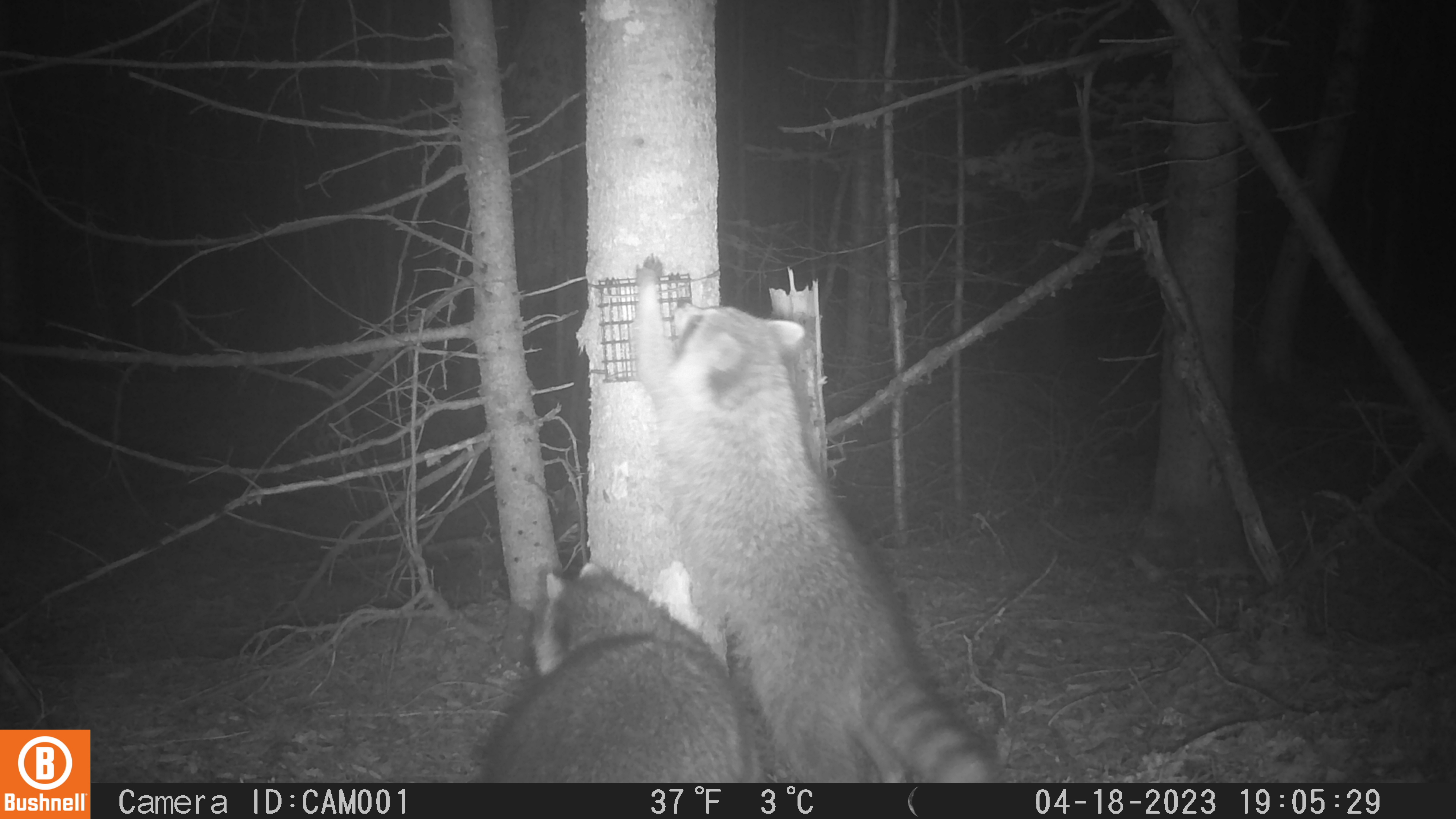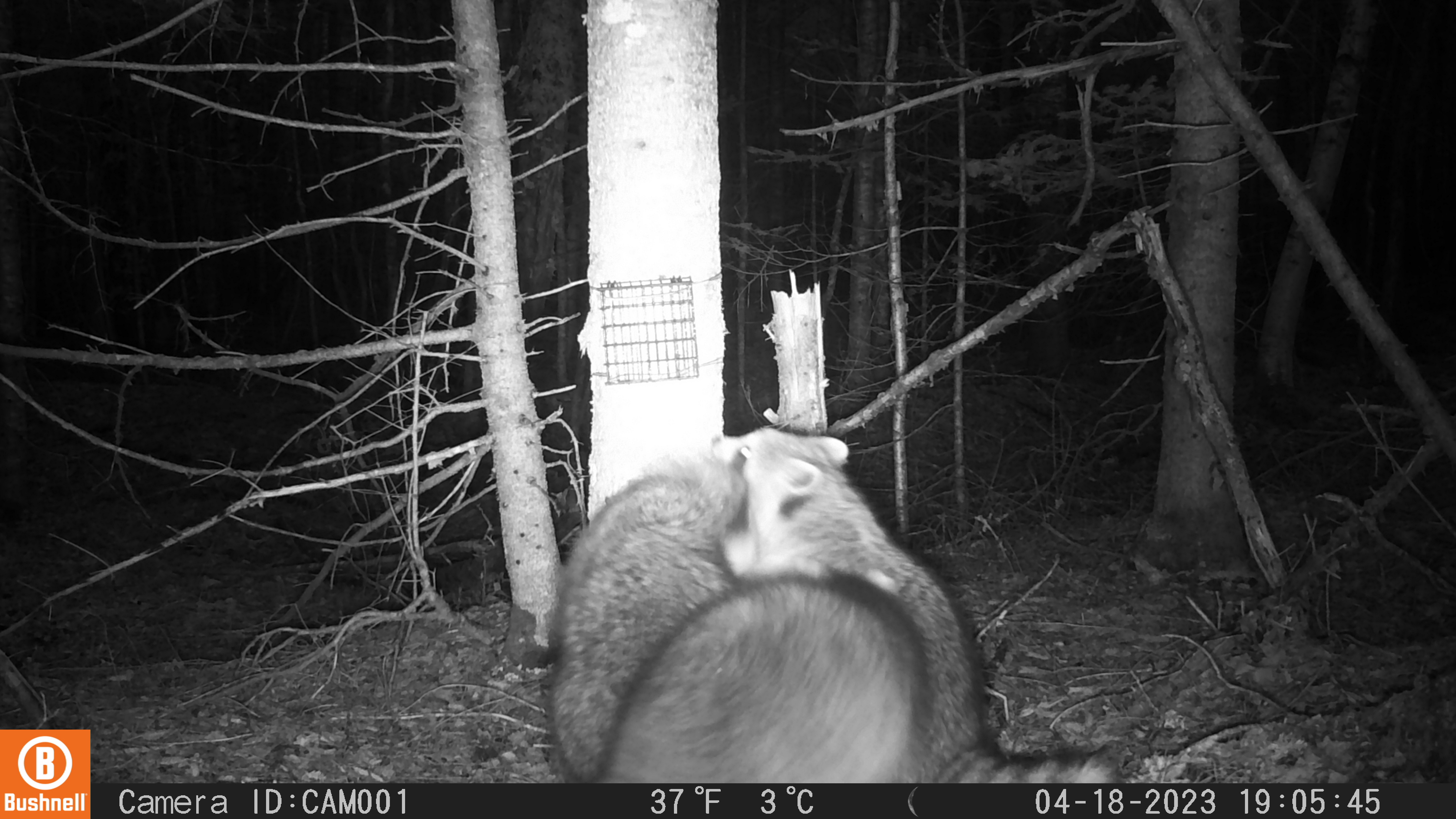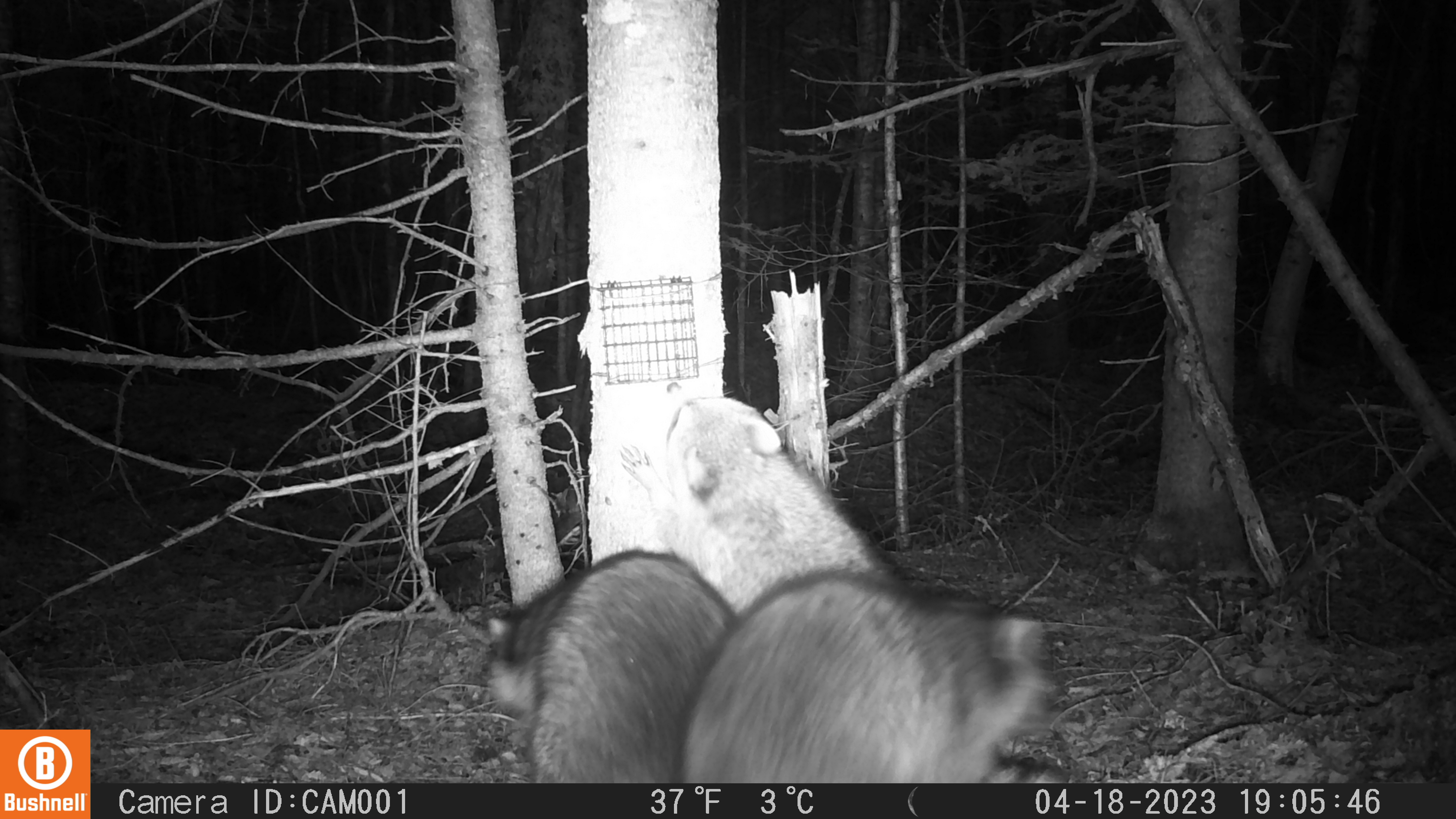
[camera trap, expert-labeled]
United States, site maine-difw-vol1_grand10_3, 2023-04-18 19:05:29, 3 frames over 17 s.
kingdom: Animalia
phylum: Chordata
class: Mammalia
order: Carnivora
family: Procyonidae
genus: Procyon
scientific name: Procyon lotor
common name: raccoon